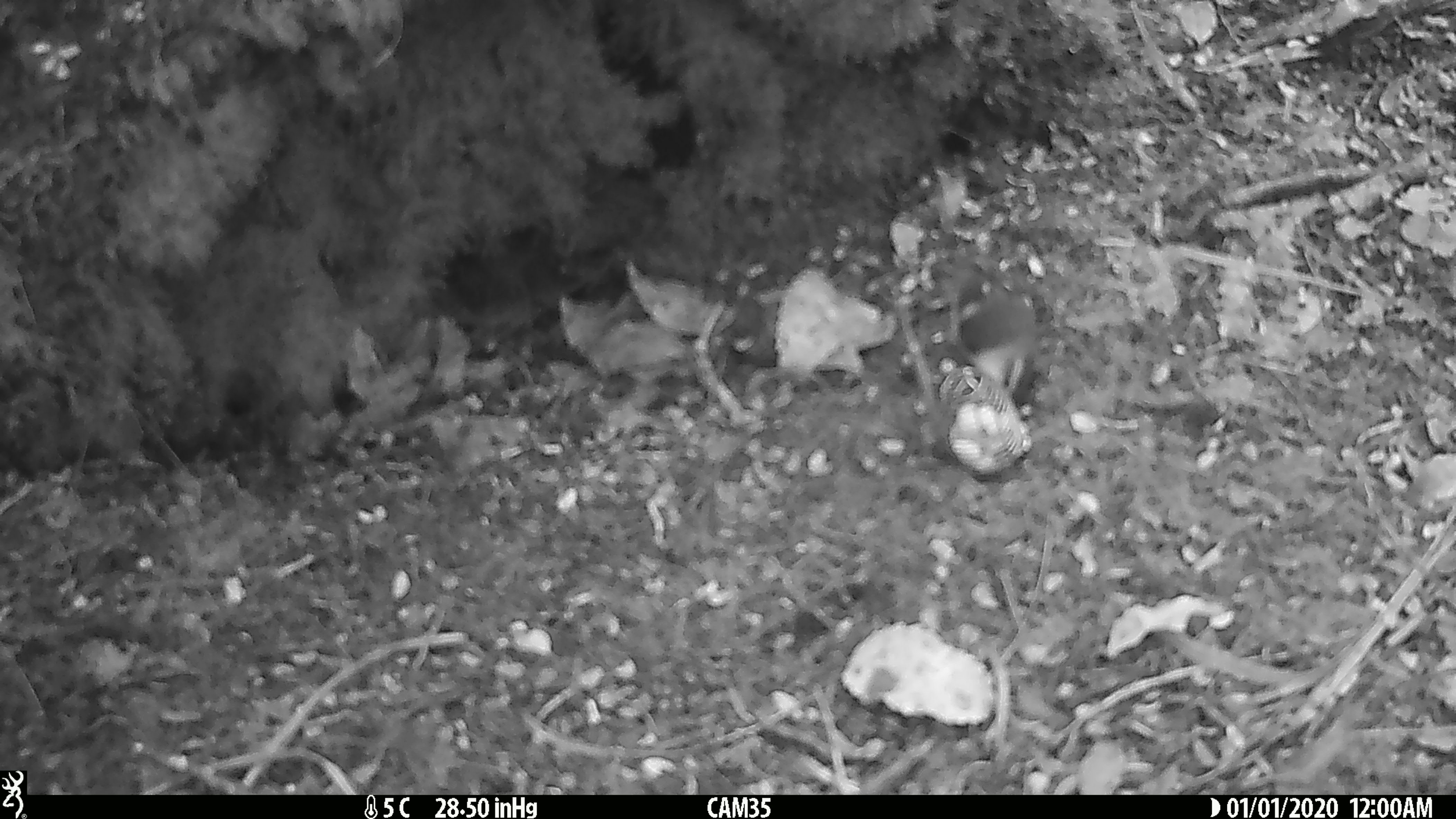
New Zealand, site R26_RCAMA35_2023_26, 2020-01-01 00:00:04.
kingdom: Animalia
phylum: Chordata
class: Aves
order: Passeriformes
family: Acanthisittidae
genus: Acanthisitta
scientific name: Acanthisitta chloris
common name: rifleman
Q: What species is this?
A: Rifleman (Acanthisitta chloris).